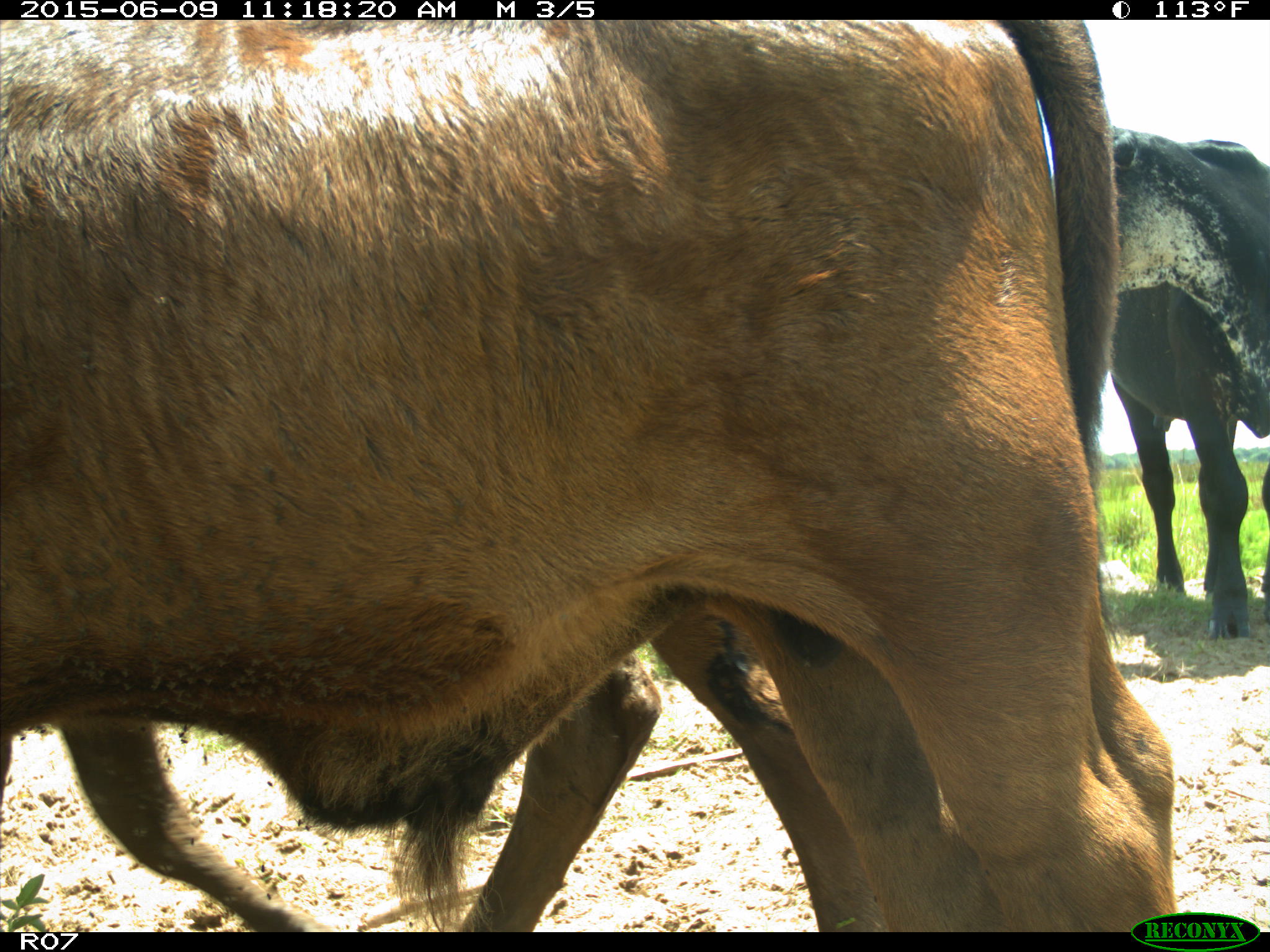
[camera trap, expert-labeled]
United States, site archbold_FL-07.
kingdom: Animalia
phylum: Chordata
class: Mammalia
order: Artiodactyla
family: Bovidae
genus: Bos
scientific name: Bos taurus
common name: domestic cow